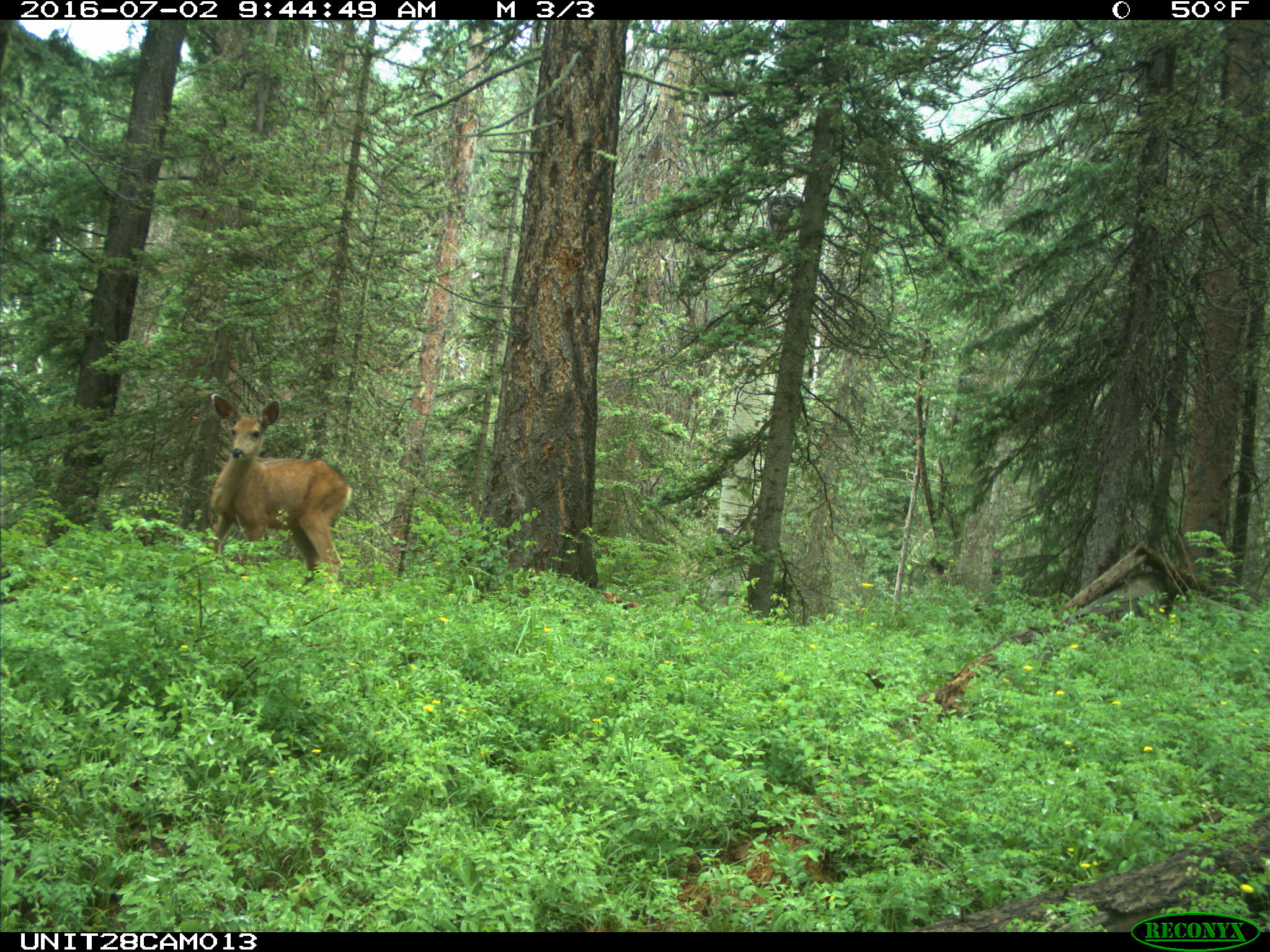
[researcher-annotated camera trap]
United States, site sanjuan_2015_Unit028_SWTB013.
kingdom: Animalia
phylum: Chordata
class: Mammalia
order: Artiodactyla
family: Cervidae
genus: Odocoileus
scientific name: Odocoileus hemionus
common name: mule deer